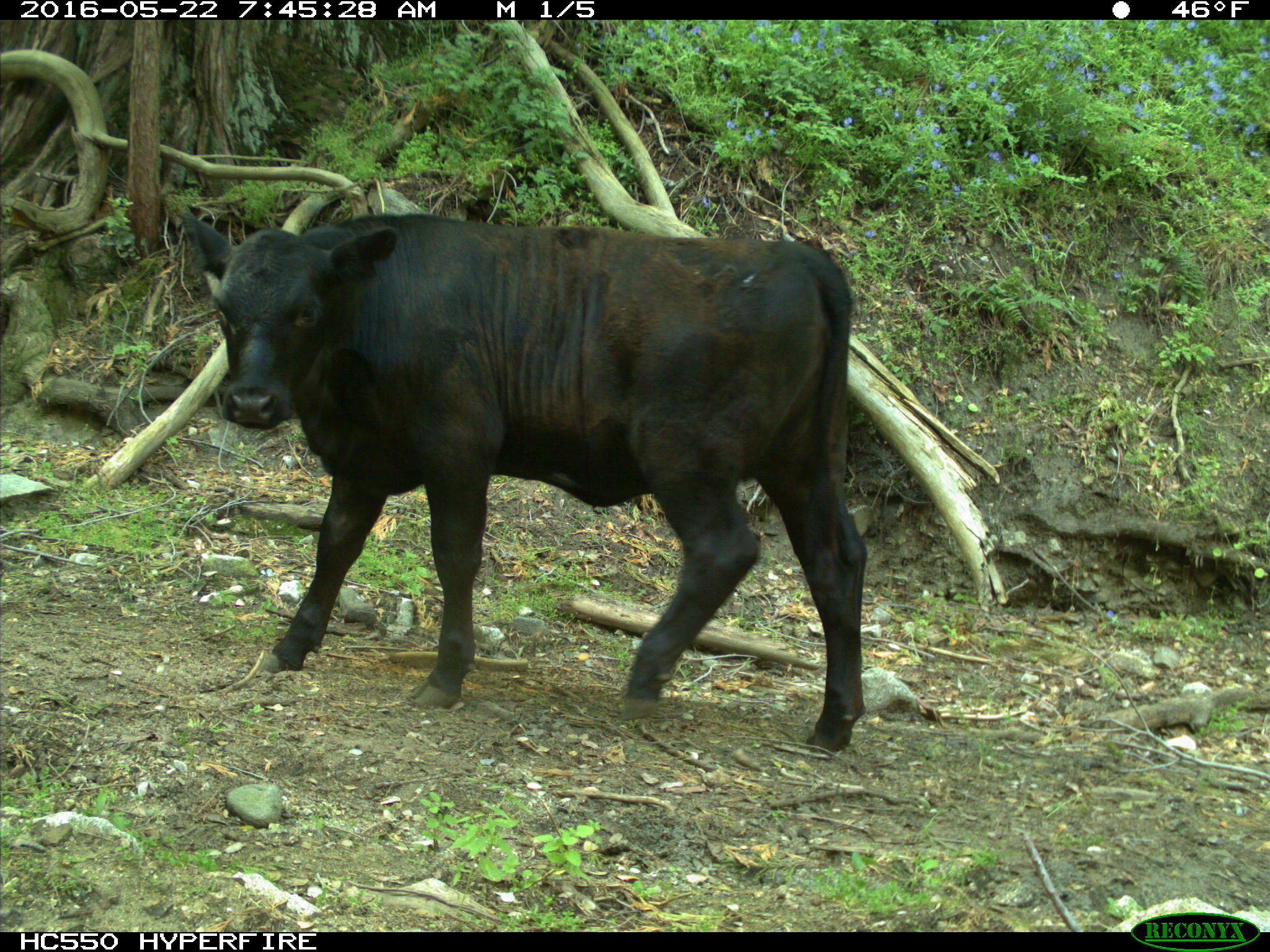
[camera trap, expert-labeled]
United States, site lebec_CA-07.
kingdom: Animalia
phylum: Chordata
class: Mammalia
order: Artiodactyla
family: Bovidae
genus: Bos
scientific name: Bos taurus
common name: domestic cow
Bos taurus (domestic cow).